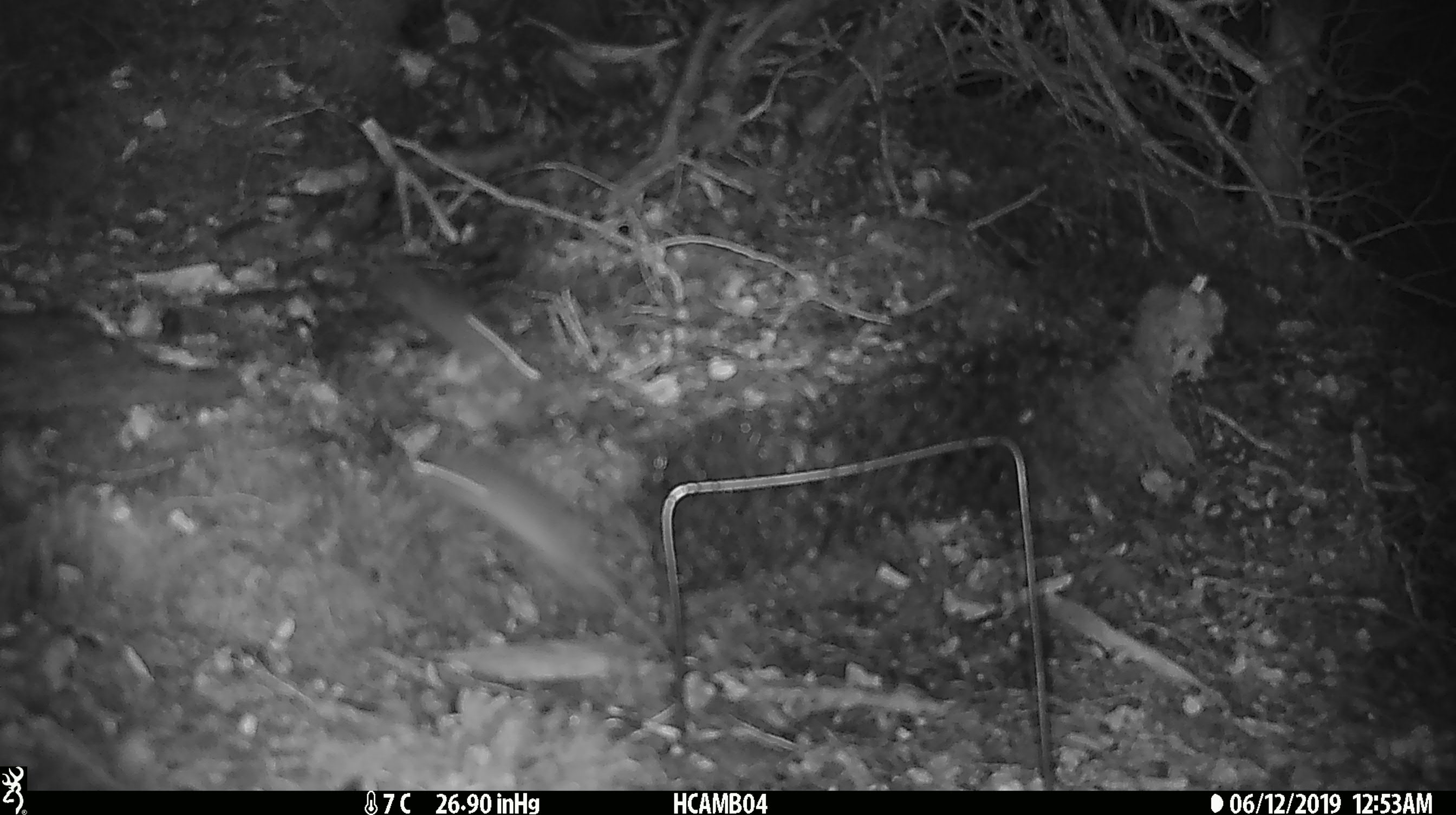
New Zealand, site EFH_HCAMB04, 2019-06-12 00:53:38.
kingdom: Animalia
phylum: Chordata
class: Mammalia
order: Rodentia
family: Muridae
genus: Mus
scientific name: Mus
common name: mouse